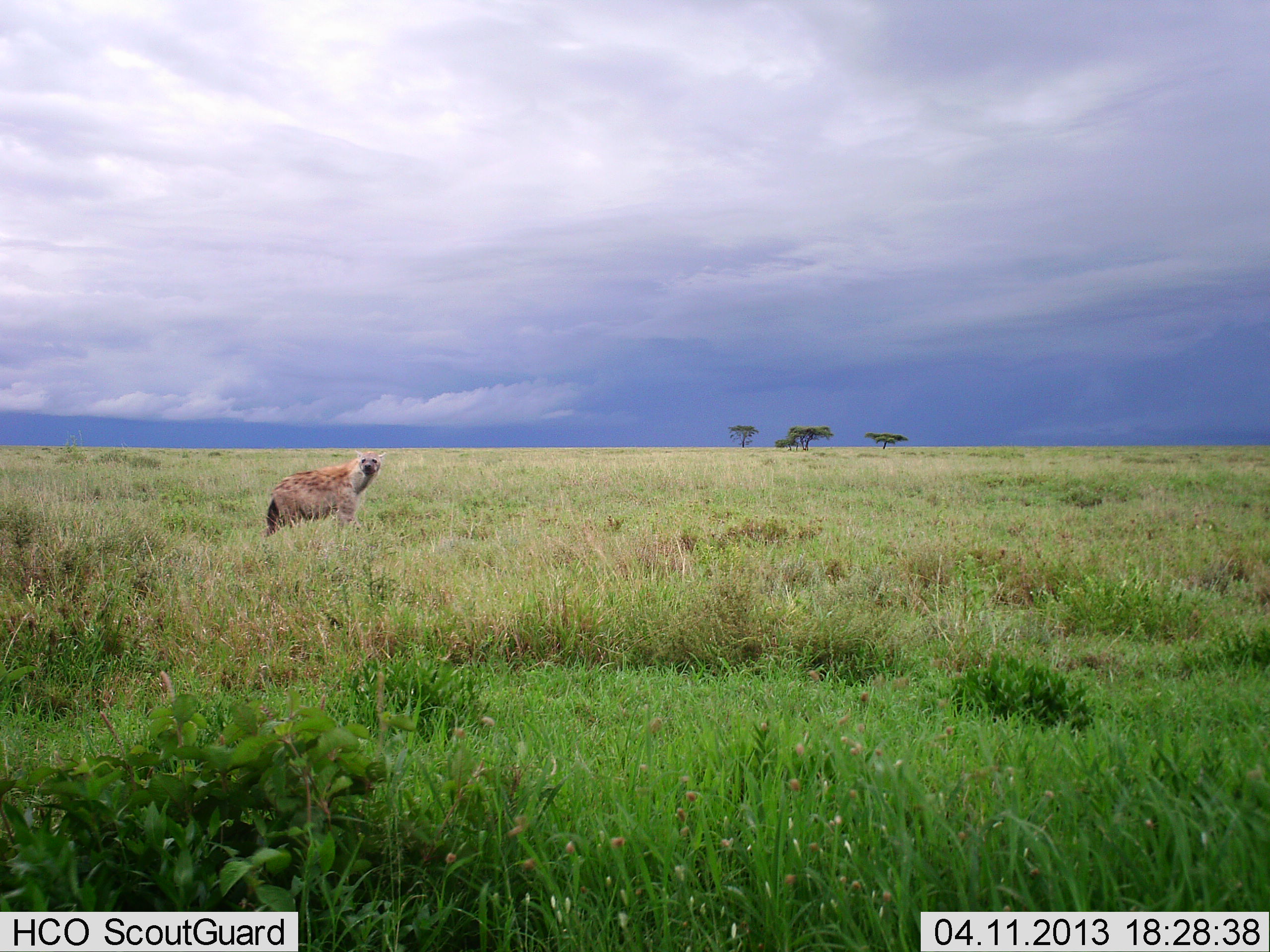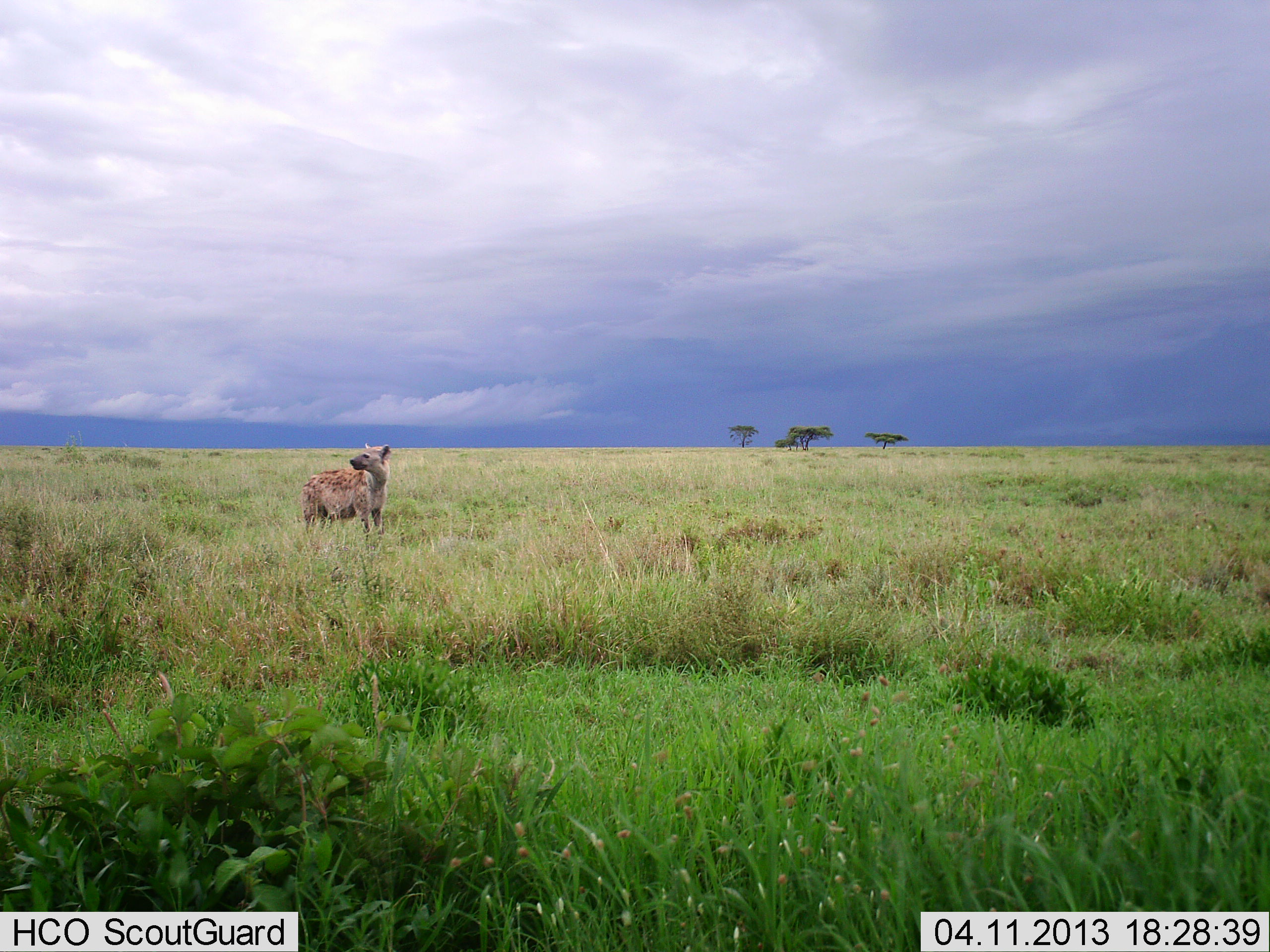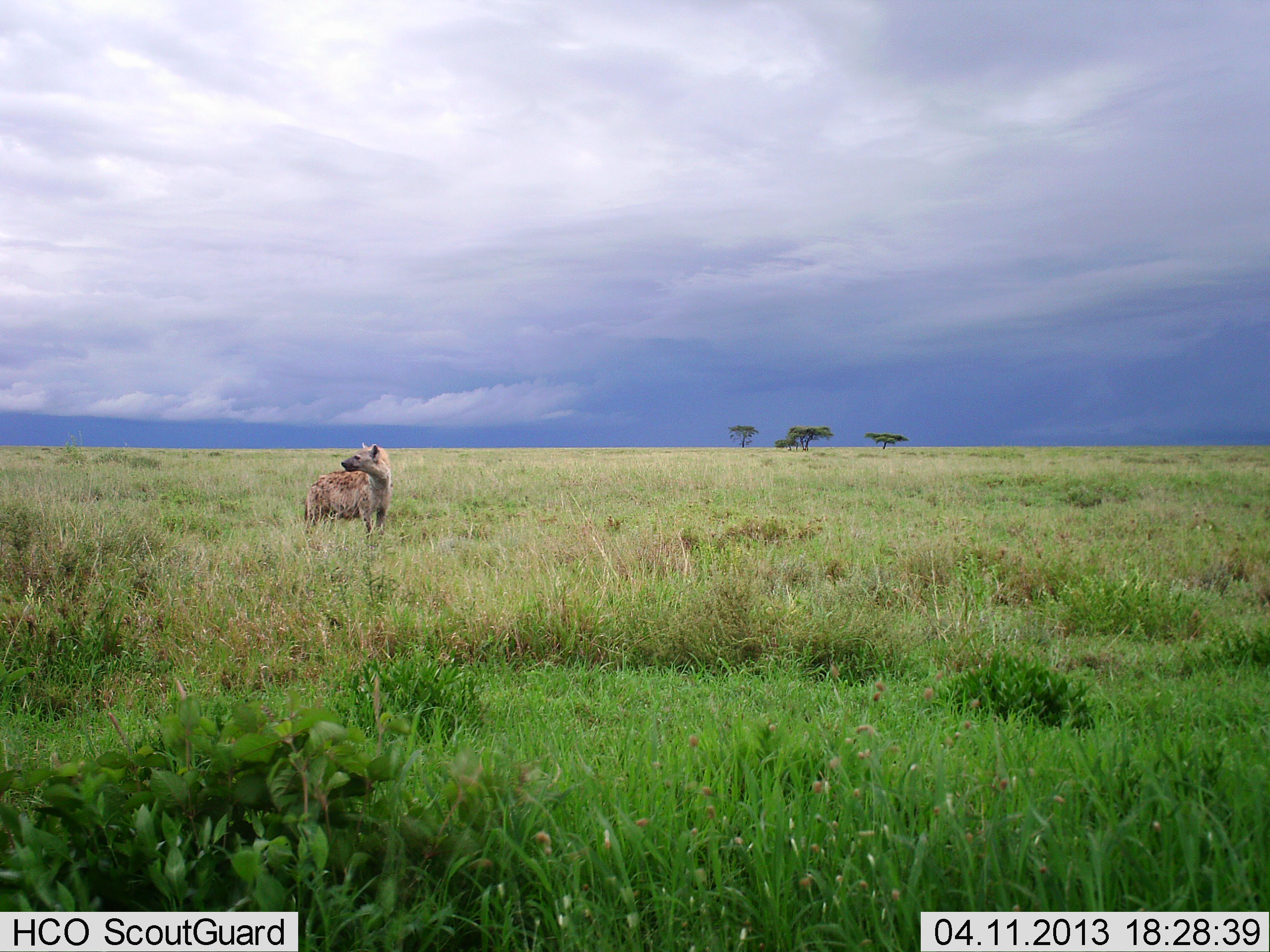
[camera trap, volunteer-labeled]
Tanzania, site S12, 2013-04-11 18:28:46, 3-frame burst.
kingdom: Animalia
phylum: Chordata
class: Mammalia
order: Carnivora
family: Hyaenidae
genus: Crocuta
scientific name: Crocuta crocuta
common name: spotted hyena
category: hyenaspotted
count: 1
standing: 77%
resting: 0%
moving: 23%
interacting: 0%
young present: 0%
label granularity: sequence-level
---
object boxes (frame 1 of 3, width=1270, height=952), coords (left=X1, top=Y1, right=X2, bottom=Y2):
animal: (left=256, top=449, right=386, bottom=537)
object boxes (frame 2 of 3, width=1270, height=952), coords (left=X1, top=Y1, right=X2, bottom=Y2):
animal: (left=302, top=442, right=393, bottom=538)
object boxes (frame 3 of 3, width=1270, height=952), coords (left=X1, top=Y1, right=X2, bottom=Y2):
animal: (left=304, top=443, right=393, bottom=541)